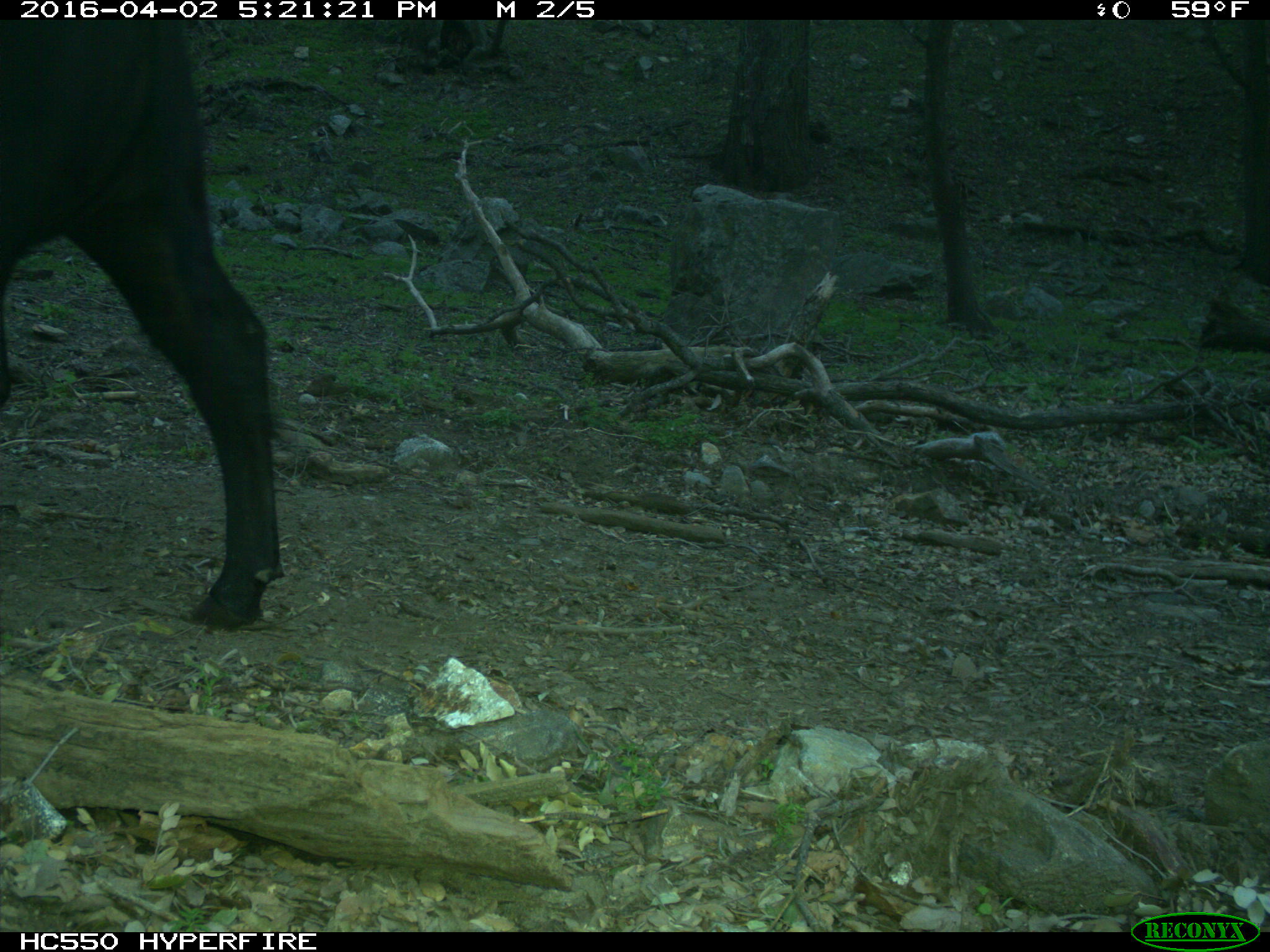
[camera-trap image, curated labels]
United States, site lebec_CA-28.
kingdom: Animalia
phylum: Chordata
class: Mammalia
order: Artiodactyla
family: Bovidae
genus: Bos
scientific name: Bos taurus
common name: domestic cow